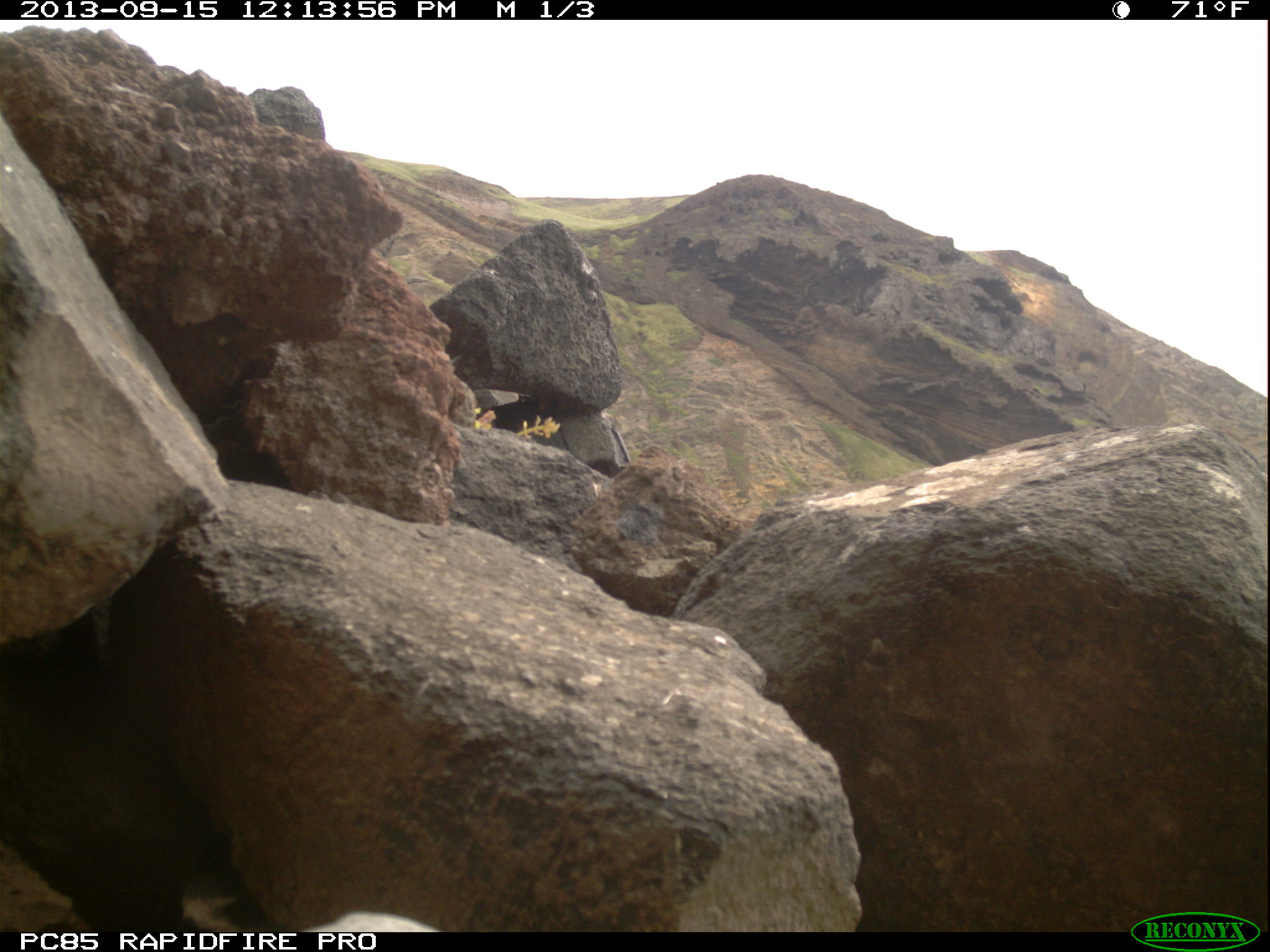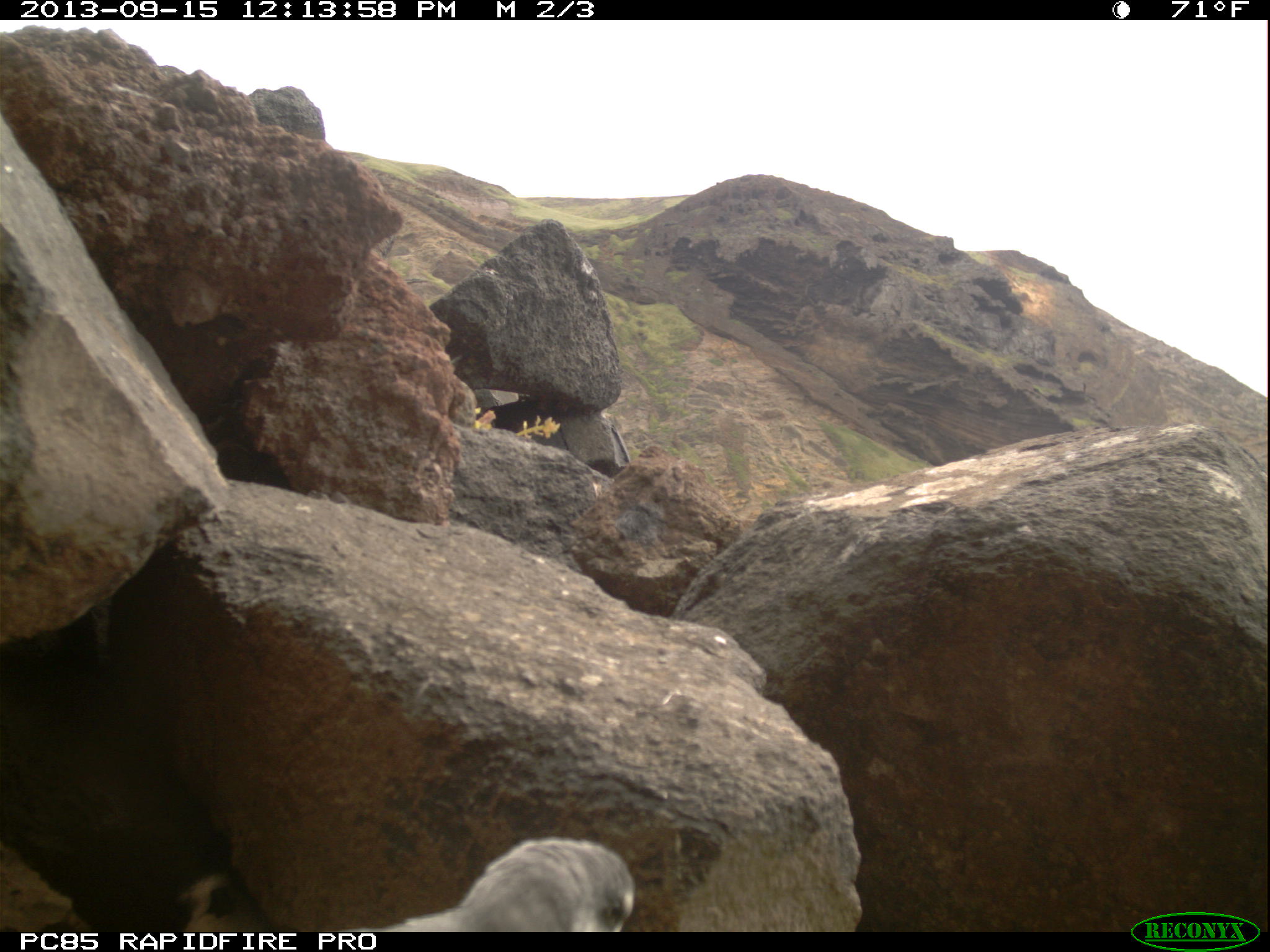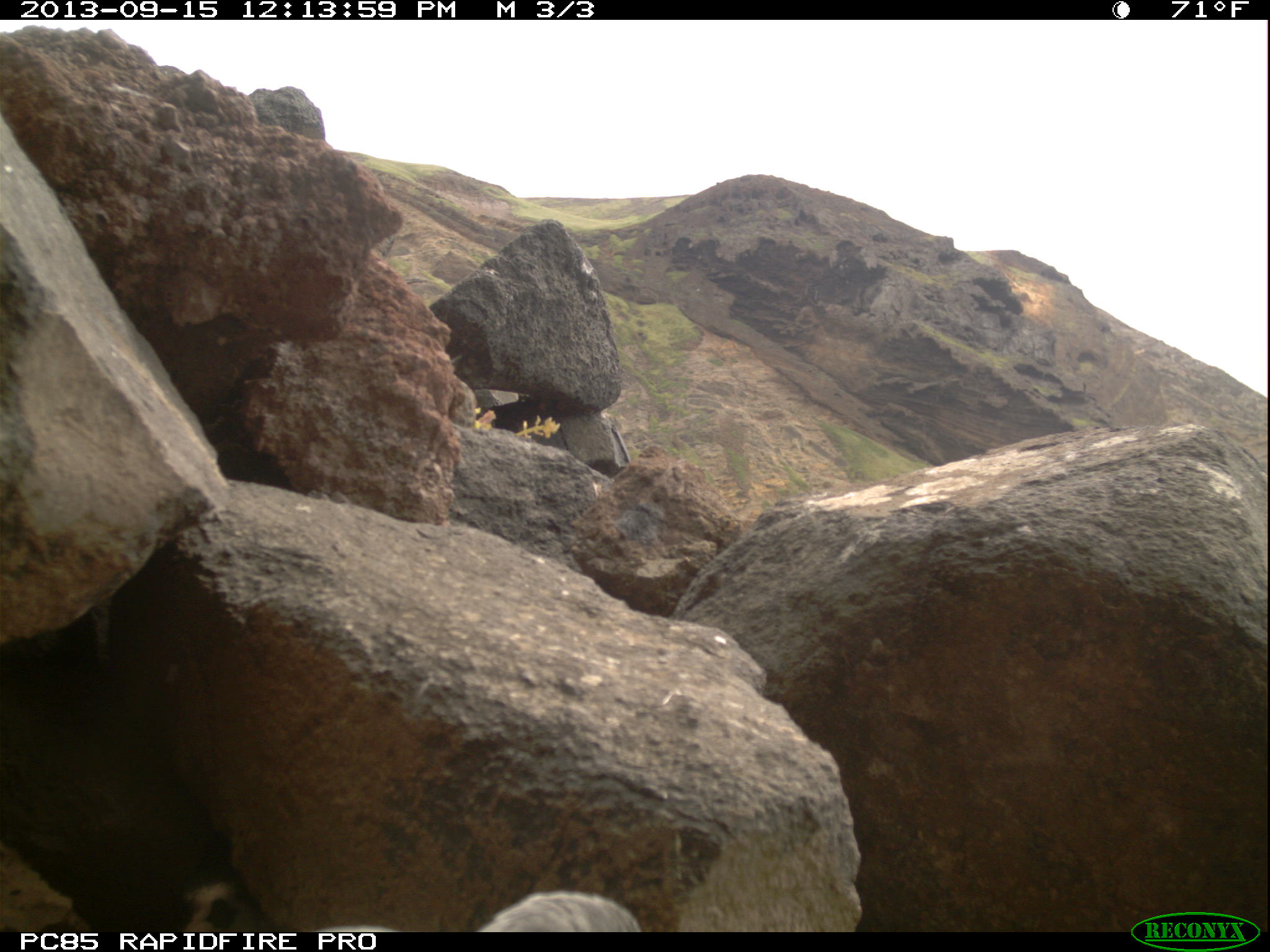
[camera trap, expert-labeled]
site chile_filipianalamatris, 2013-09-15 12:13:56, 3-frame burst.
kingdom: Animalia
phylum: Chordata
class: Aves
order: Procellariiformes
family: Procellariidae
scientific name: Procellariidae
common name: petrel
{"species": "petrel (Procellariidae)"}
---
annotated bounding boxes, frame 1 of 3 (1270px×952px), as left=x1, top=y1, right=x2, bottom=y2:
petrel: left=167, top=866, right=250, bottom=928; left=299, top=904, right=448, bottom=935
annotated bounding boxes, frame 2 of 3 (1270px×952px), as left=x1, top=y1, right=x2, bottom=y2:
petrel: left=362, top=832, right=648, bottom=932; left=172, top=863, right=252, bottom=931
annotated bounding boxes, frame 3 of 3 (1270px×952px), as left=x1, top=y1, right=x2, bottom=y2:
petrel: left=464, top=888, right=646, bottom=933; left=175, top=873, right=249, bottom=930